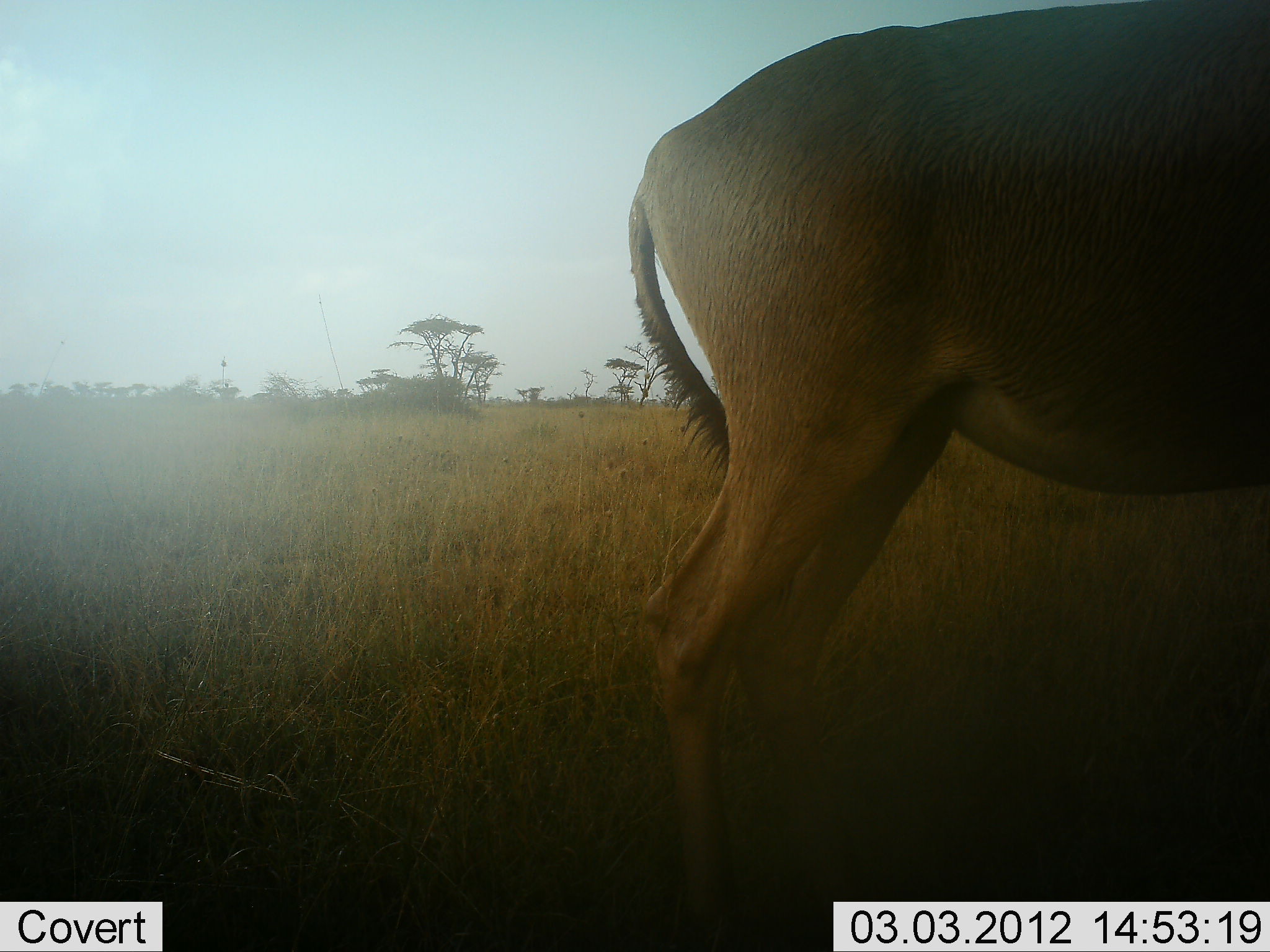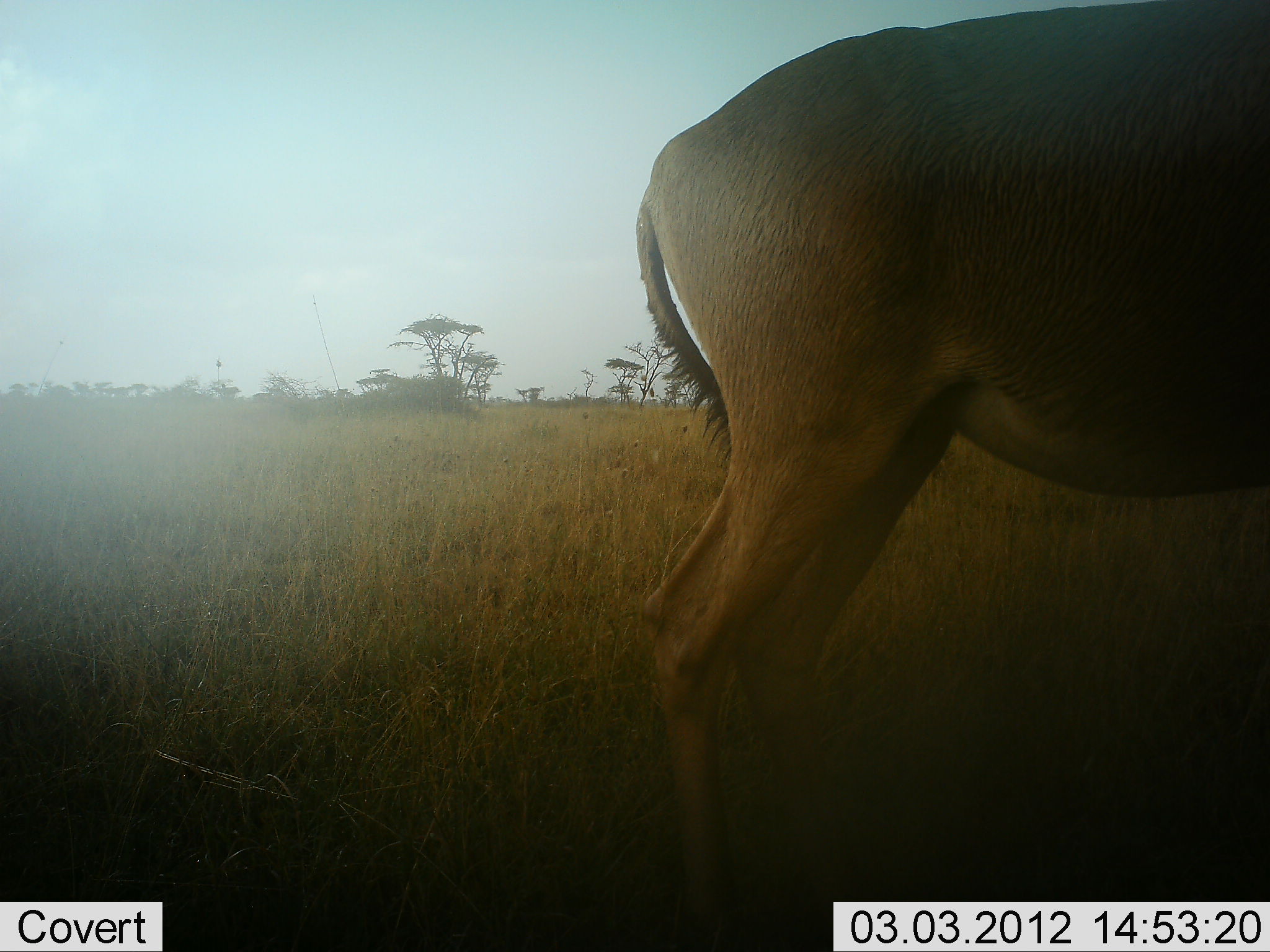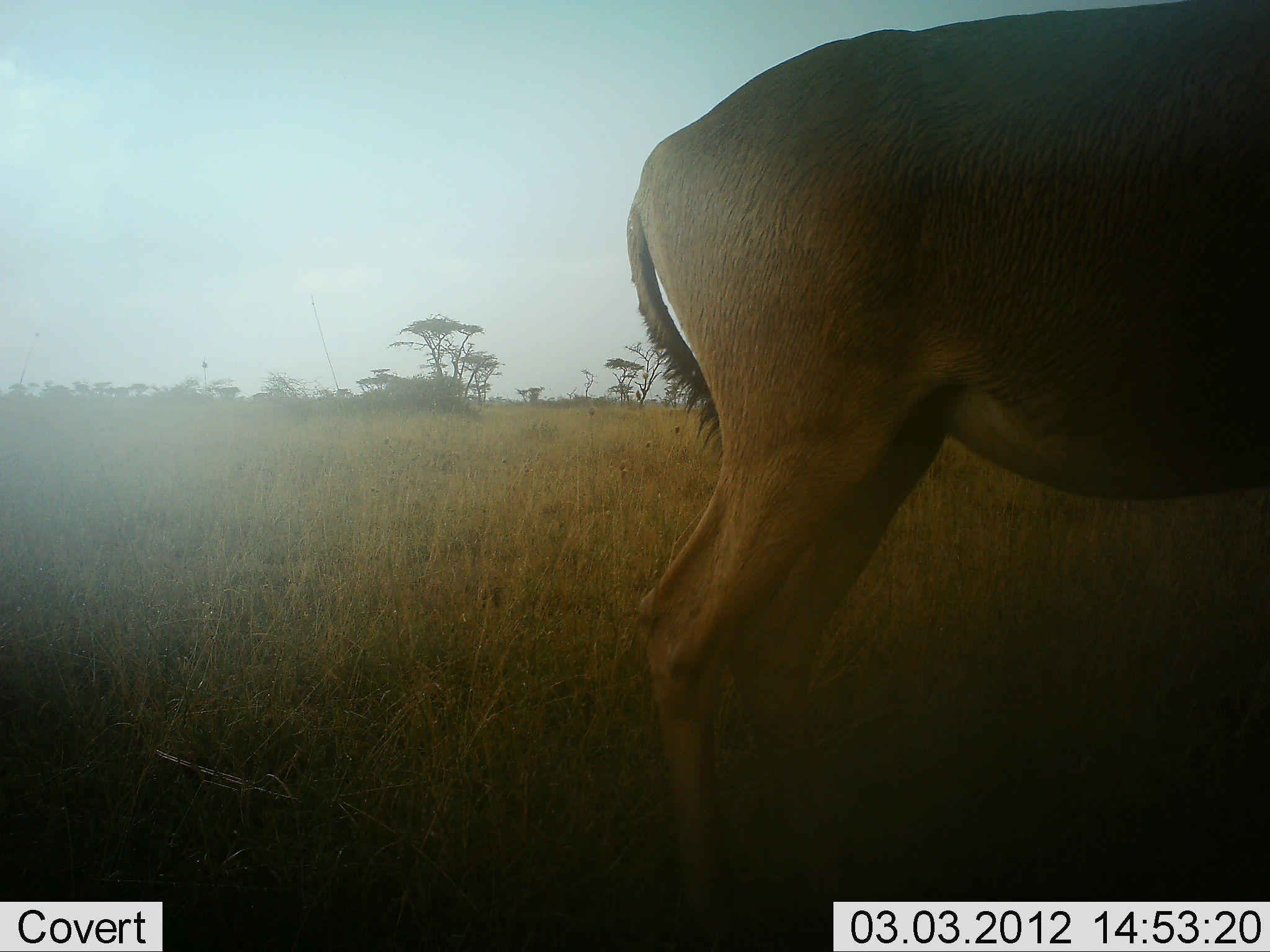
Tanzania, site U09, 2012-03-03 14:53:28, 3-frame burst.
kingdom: Animalia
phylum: Chordata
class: Mammalia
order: Artiodactyla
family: Bovidae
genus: Alcelaphus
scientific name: Alcelaphus buselaphus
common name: hartebeest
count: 1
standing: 94%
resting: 0%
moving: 0%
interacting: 0%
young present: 0%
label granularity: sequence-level